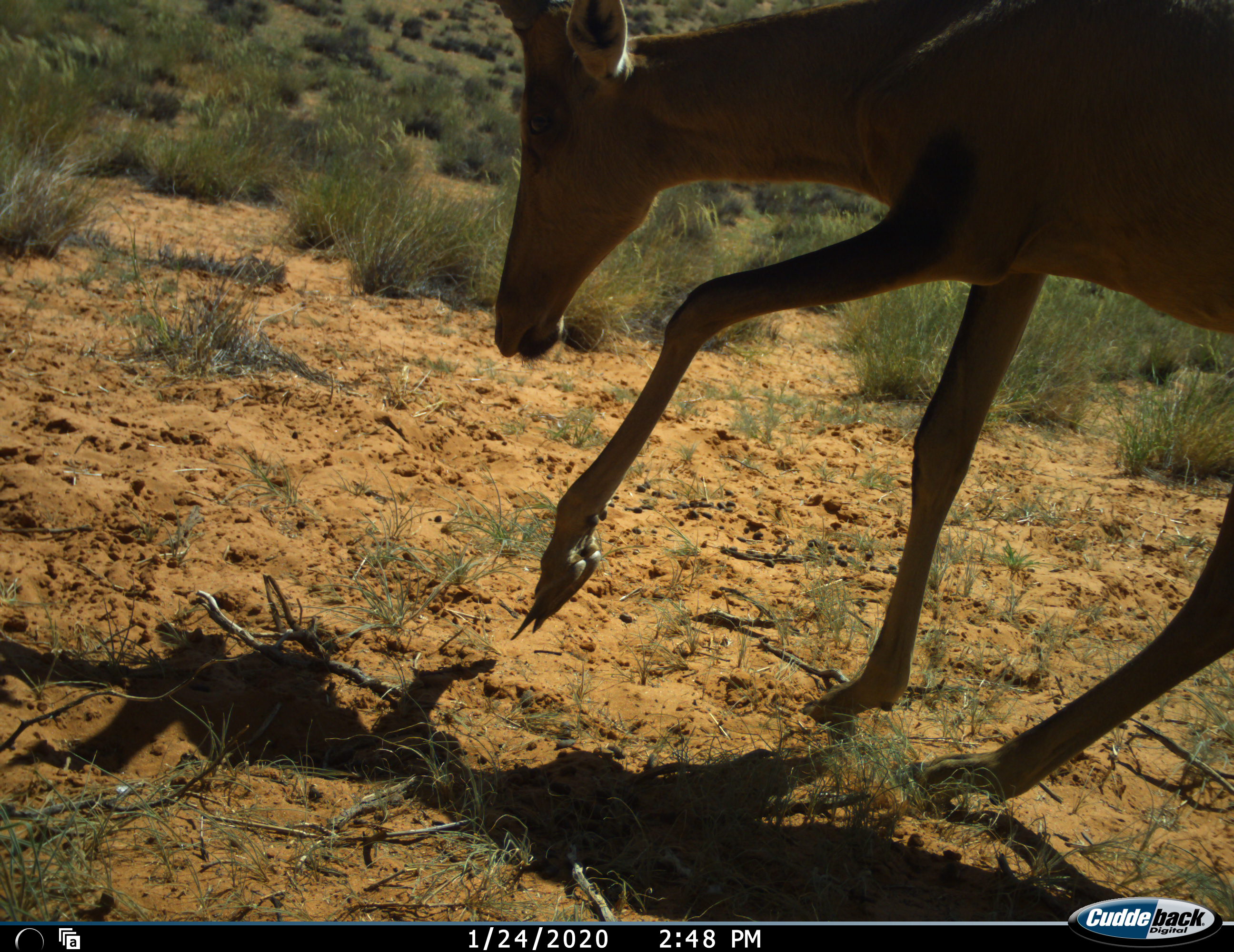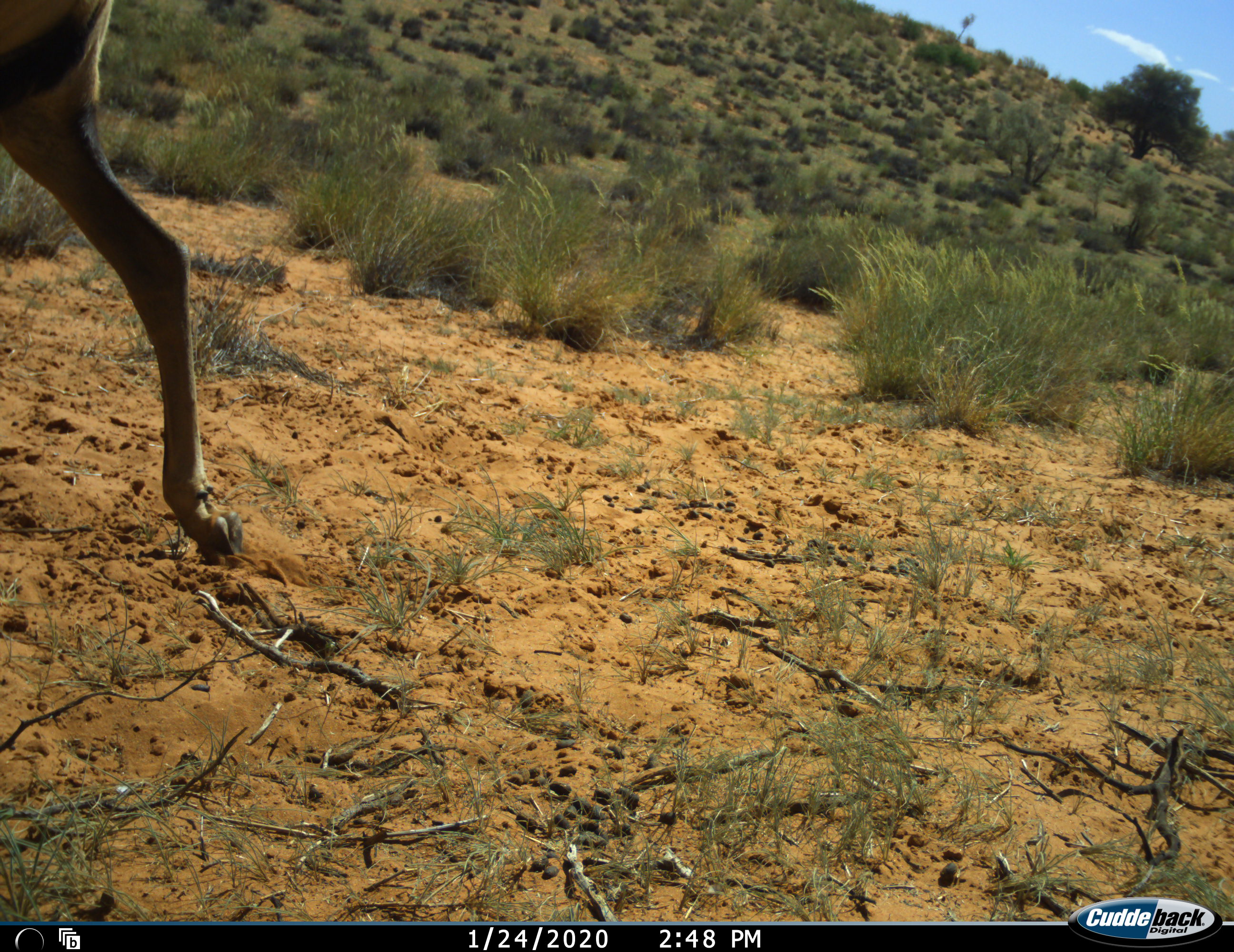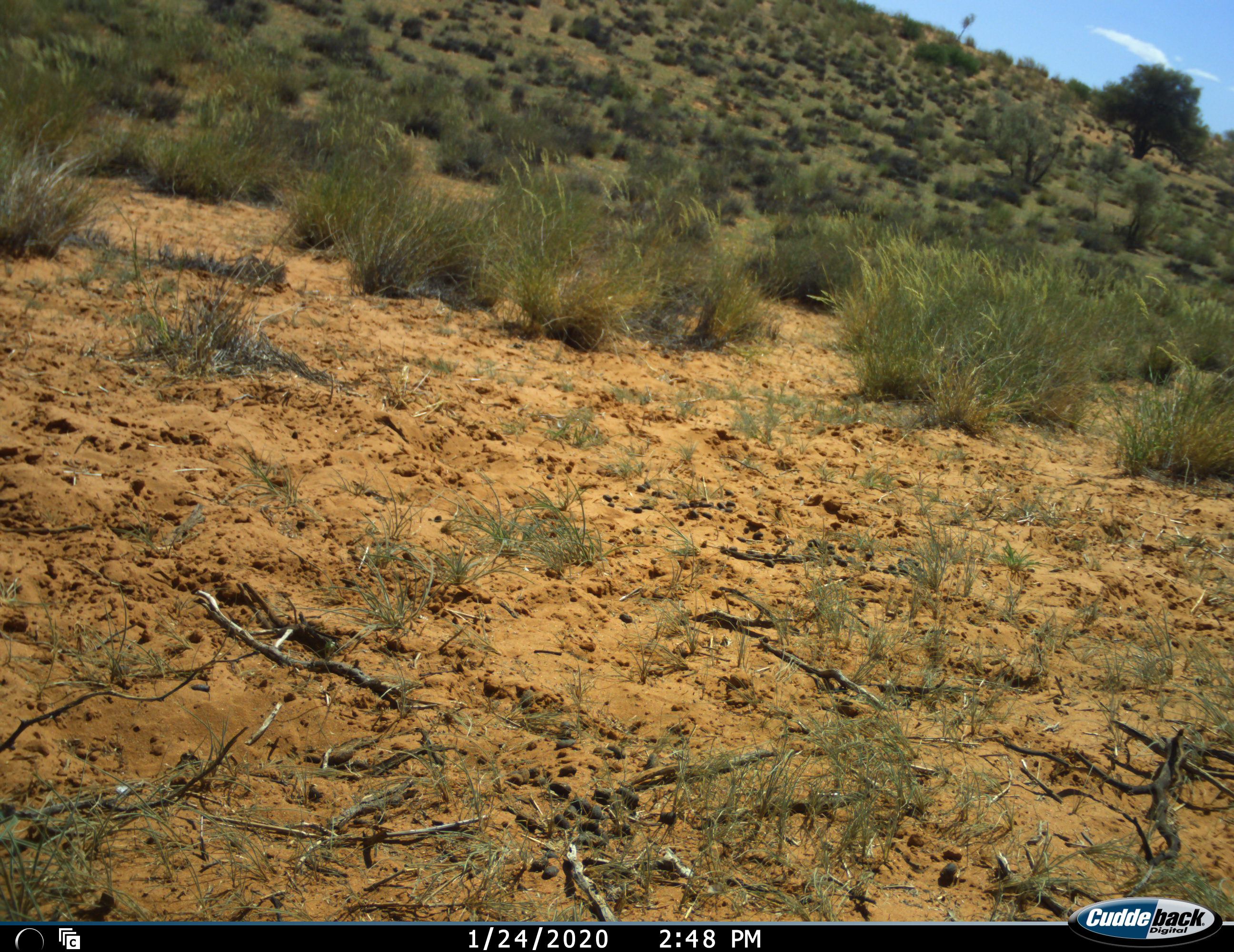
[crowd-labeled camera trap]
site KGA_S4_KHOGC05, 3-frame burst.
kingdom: Animalia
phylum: Chordata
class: Mammalia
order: Artiodactyla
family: Bovidae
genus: Alcelaphus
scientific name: Alcelaphus buselaphus caama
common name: red hartebeest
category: hartebeestred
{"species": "hartebeestred (red hartebeest) (Alcelaphus buselaphus caama)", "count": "1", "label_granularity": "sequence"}